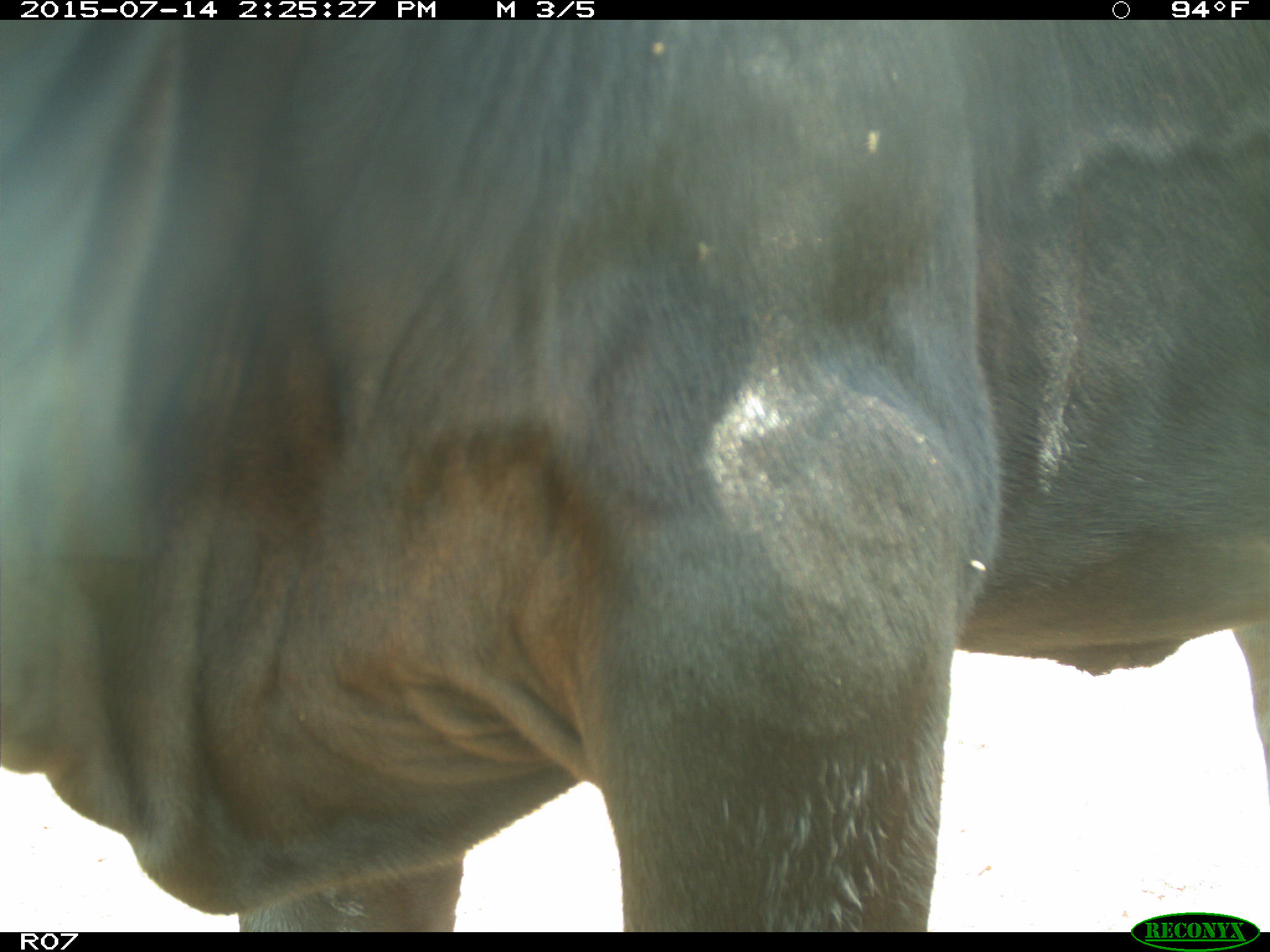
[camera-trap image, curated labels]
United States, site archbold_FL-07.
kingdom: Animalia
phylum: Chordata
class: Mammalia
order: Artiodactyla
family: Bovidae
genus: Bos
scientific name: Bos taurus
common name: domestic cow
Bos taurus (domestic cow).